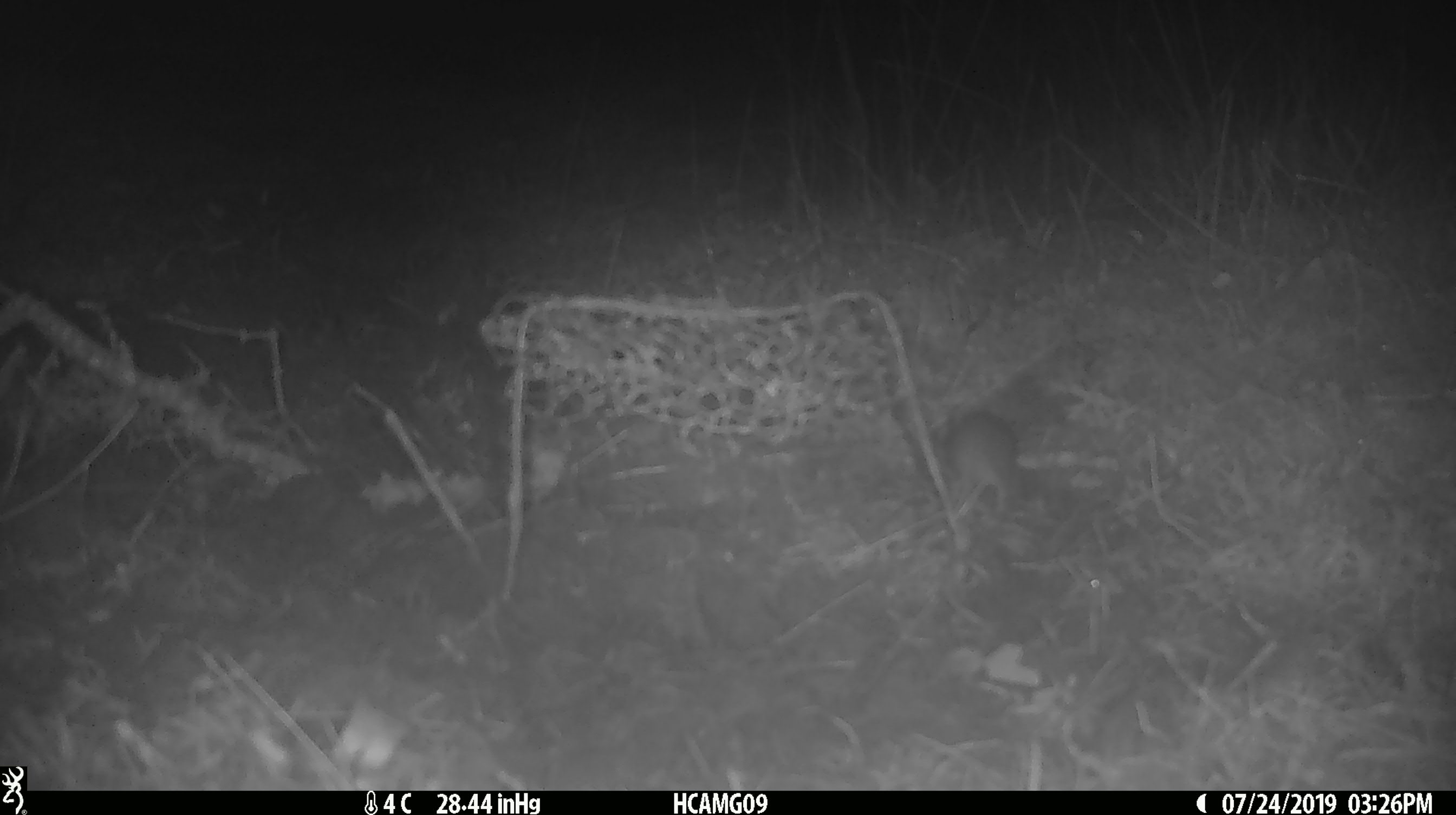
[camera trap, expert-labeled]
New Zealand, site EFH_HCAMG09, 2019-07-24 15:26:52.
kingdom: Animalia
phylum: Chordata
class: Mammalia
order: Rodentia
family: Muridae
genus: Mus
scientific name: Mus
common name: mouse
Mouse (Mus).